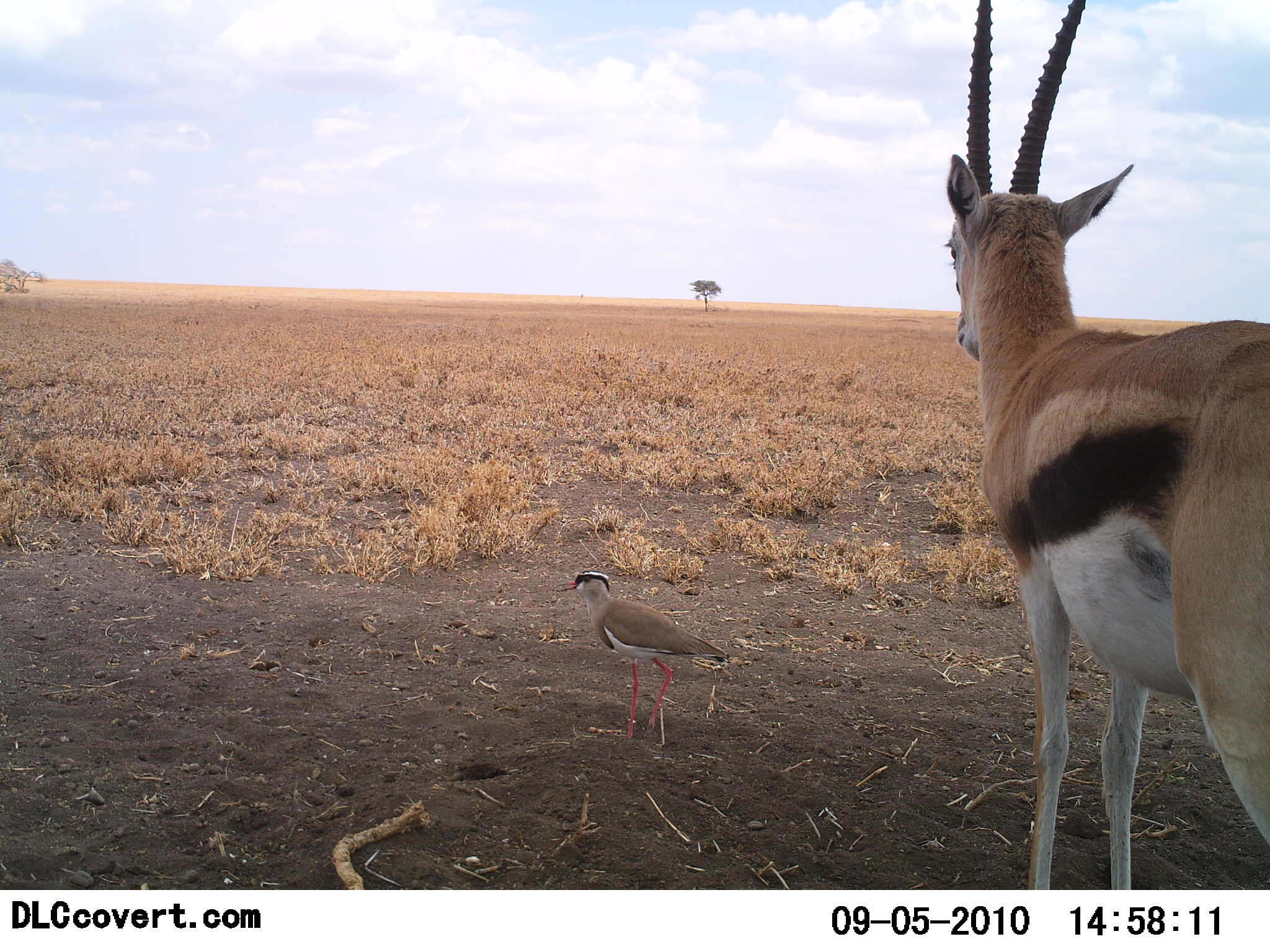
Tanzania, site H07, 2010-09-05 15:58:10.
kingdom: Animalia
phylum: Chordata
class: Mammalia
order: Artiodactyla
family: Bovidae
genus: Eudorcas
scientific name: Eudorcas thomsonii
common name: thomson's gazelle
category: gazellethomsons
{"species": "gazellethomsons (thomson's gazelle) (Eudorcas thomsonii)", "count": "1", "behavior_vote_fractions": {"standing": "100%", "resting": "0%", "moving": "0%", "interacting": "0%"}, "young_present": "0%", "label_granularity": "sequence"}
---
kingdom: Animalia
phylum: Chordata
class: Aves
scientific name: Aves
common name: bird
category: otherbird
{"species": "otherbird (bird) (Aves)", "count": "1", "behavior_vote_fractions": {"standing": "94%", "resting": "0%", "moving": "6%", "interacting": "0%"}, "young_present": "0%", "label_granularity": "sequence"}